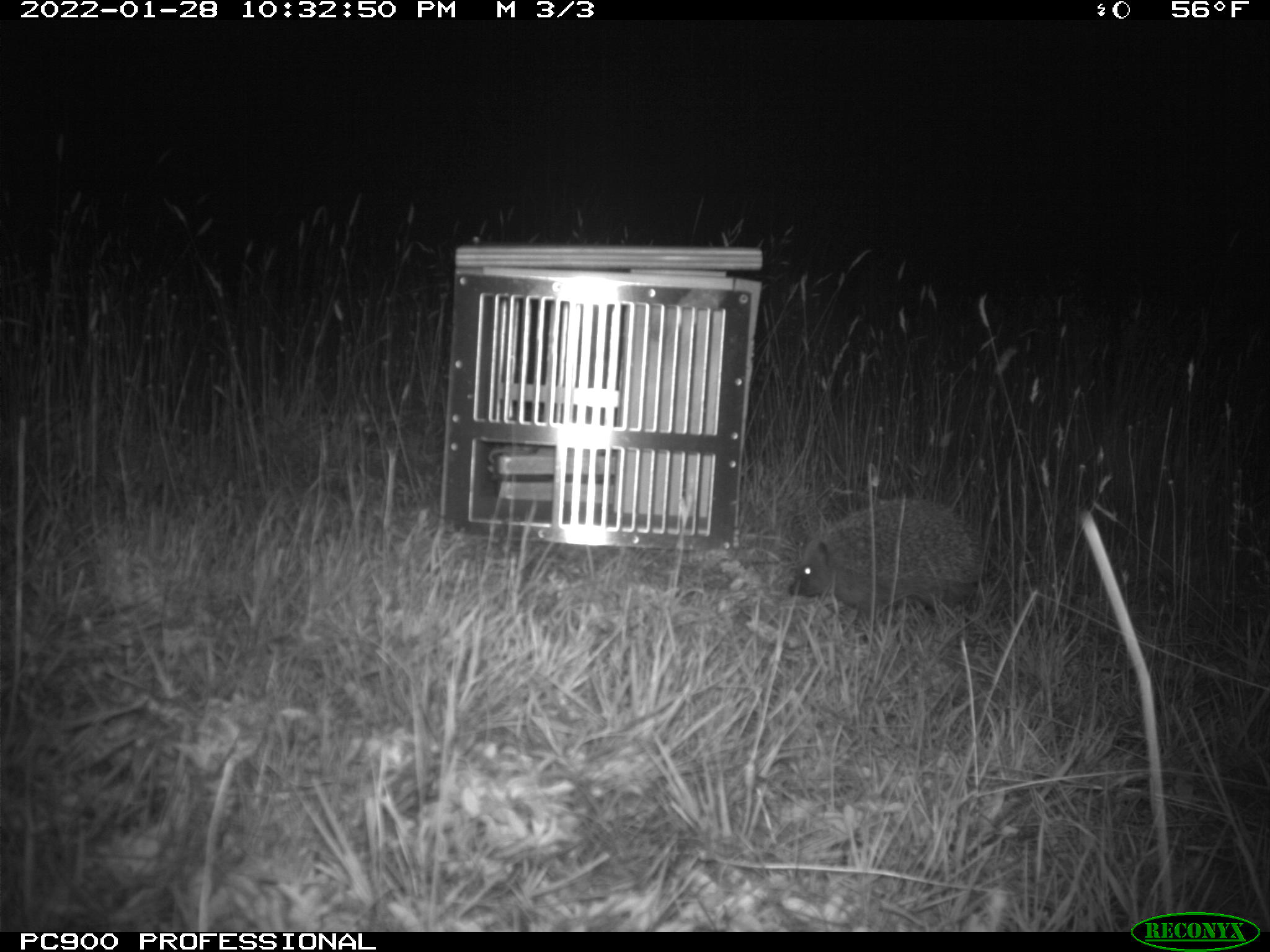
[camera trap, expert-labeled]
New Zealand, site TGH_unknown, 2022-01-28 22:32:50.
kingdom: Animalia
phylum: Chordata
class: Mammalia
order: Eulipotyphla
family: Erinaceidae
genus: Erinaceus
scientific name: Erinaceus europaeus europaeus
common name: european hedgehog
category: hedgehog